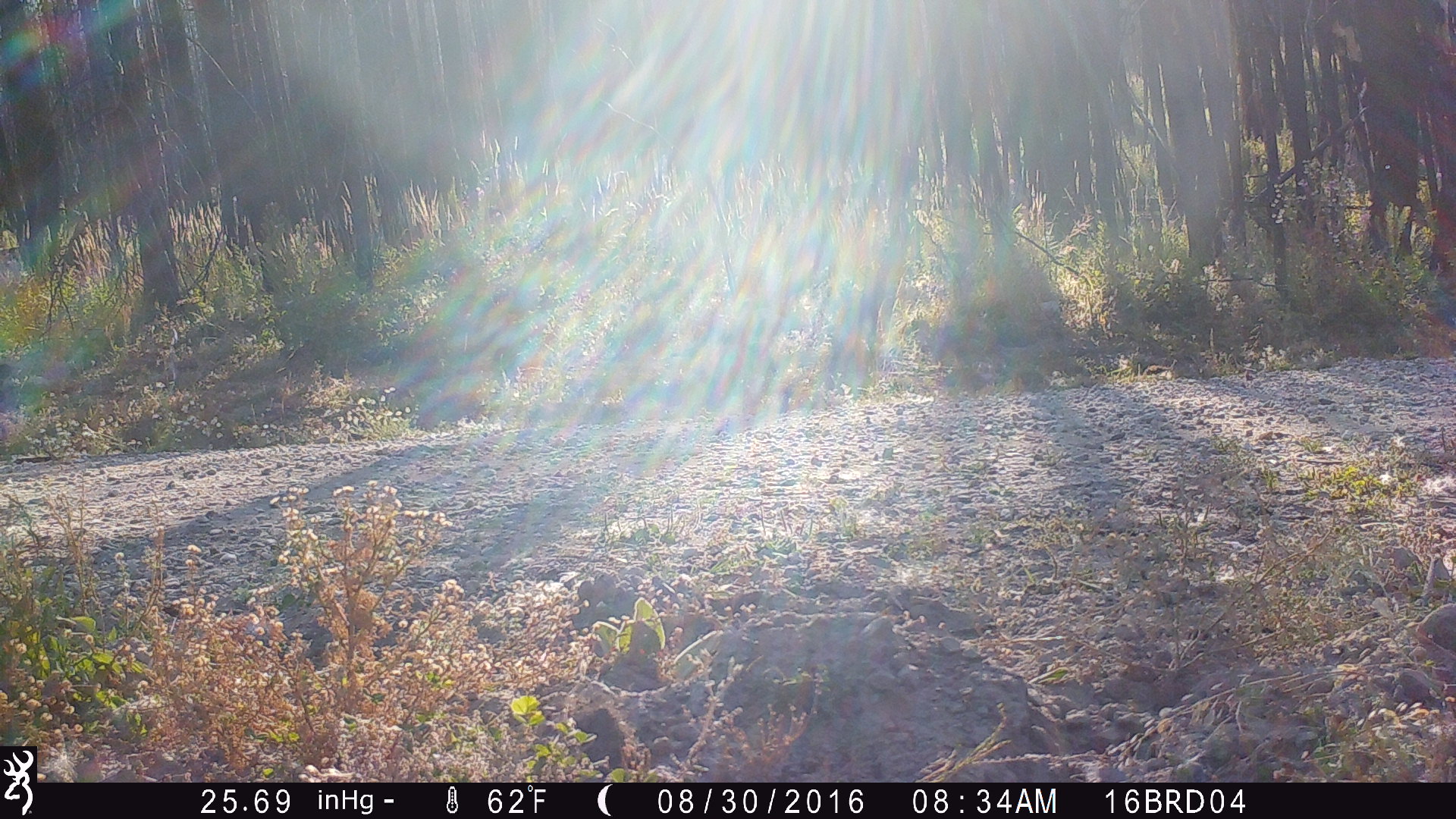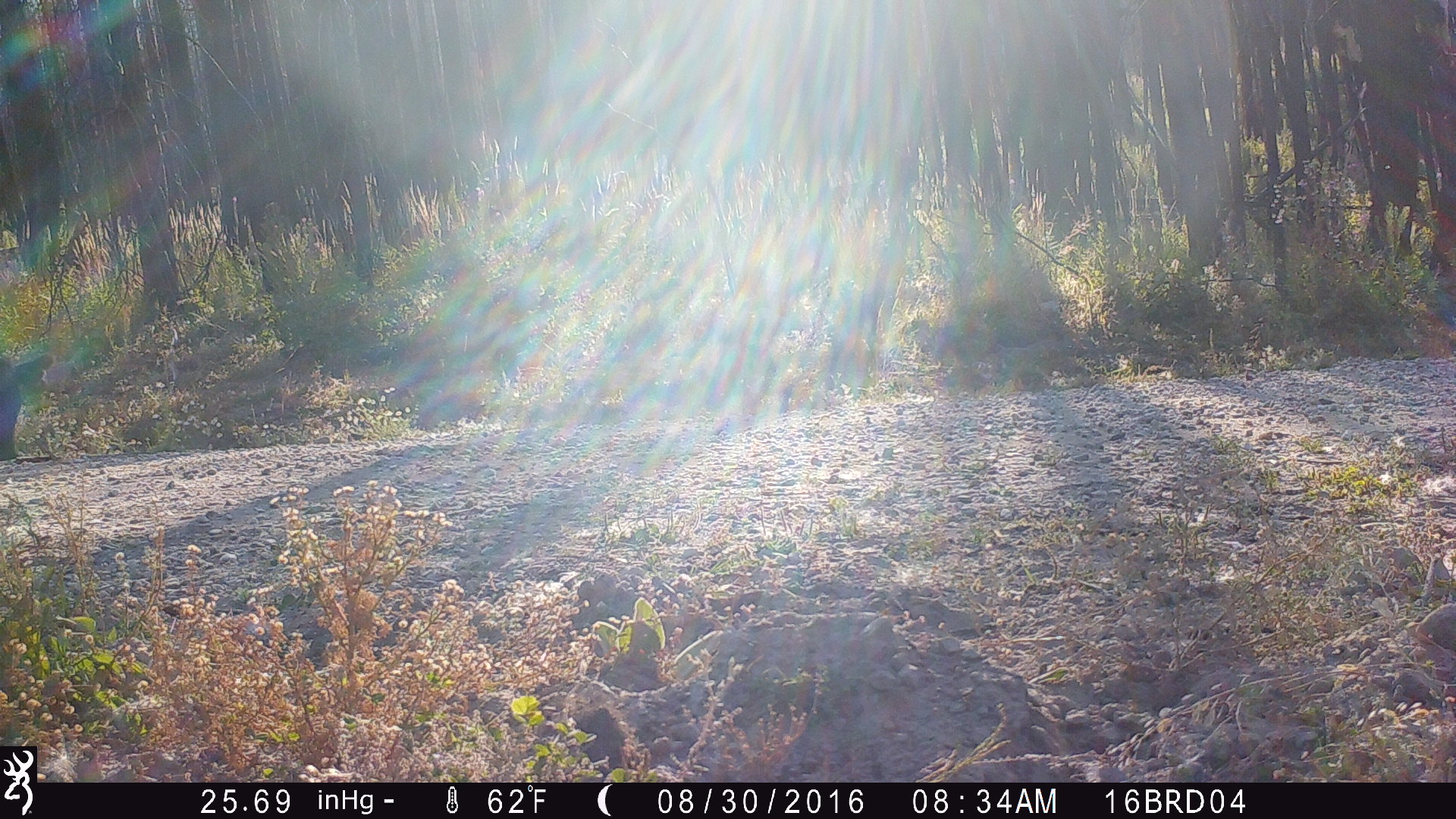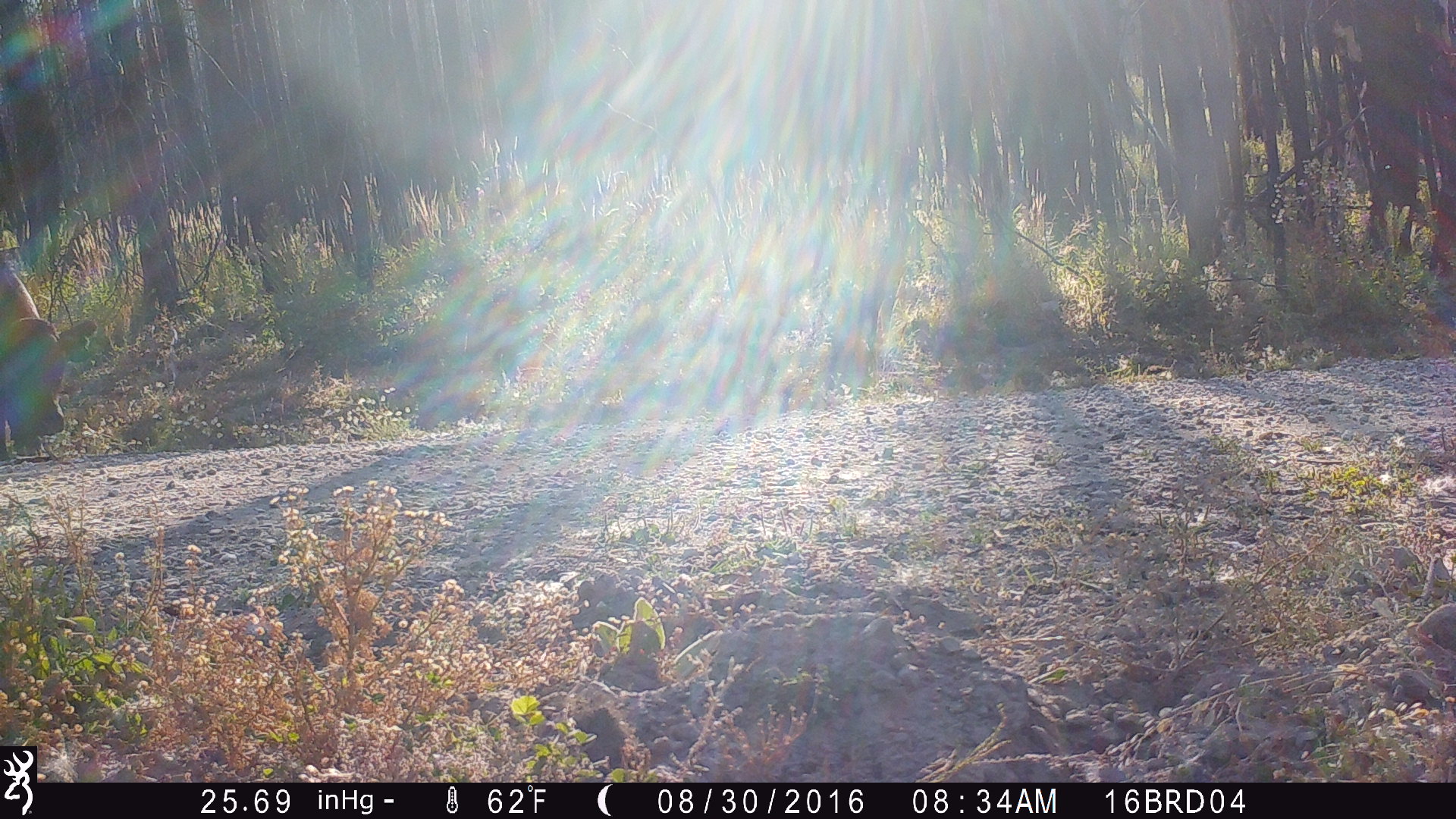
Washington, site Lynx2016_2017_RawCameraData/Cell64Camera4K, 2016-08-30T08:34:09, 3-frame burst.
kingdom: Animalia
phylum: Chordata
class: Mammalia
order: Artiodactyla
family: Bovidae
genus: Bos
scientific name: Bos taurus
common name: domestic cattle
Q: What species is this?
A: Domestic cattle (Bos taurus).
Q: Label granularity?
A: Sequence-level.